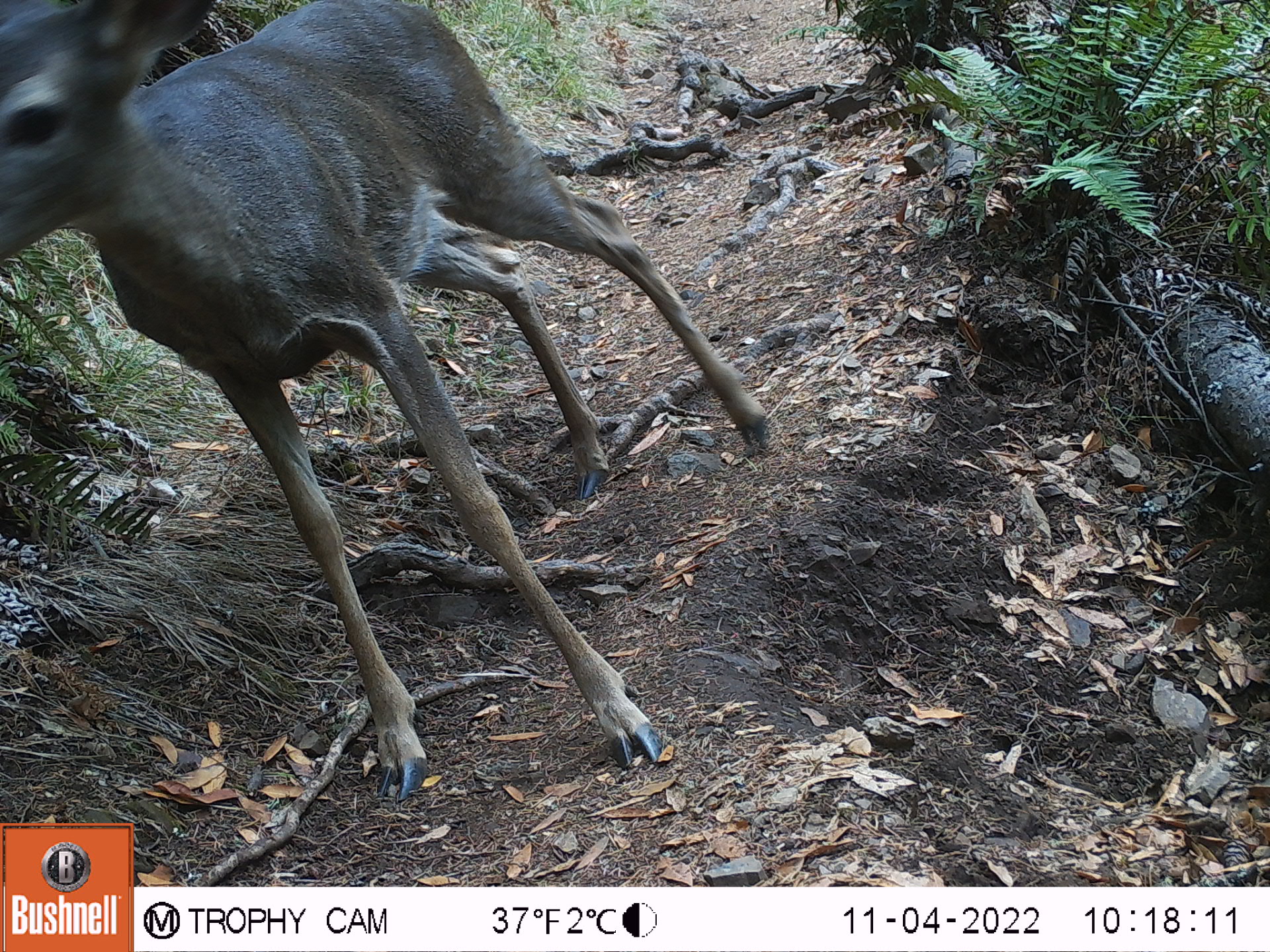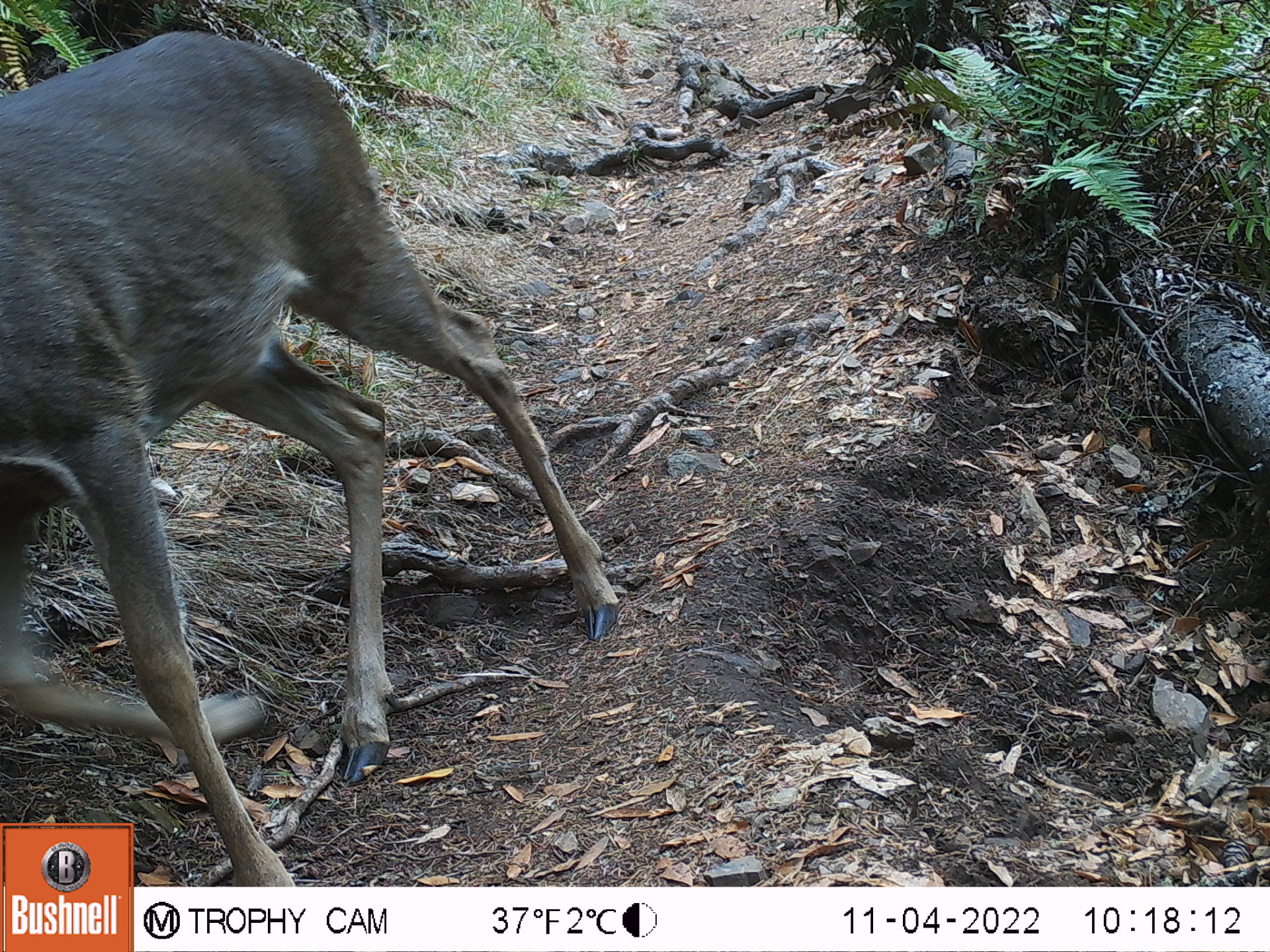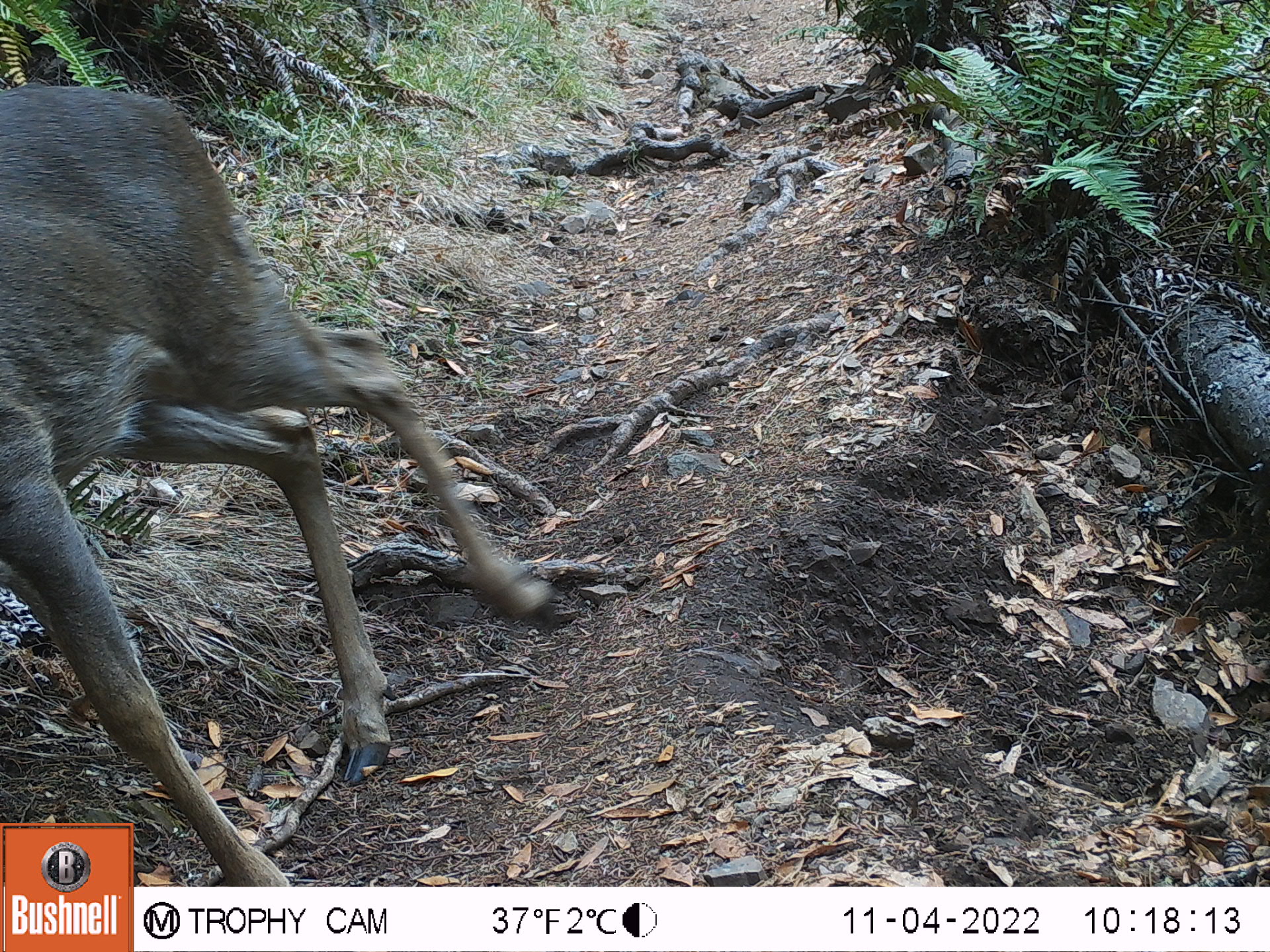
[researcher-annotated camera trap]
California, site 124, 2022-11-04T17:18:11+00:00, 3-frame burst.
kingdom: Animalia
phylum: Chordata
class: Mammalia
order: Artiodactyla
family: Cervidae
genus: Odocoileus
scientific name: Odocoileus hemionus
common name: mule deer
Mule deer (Odocoileus hemionus).